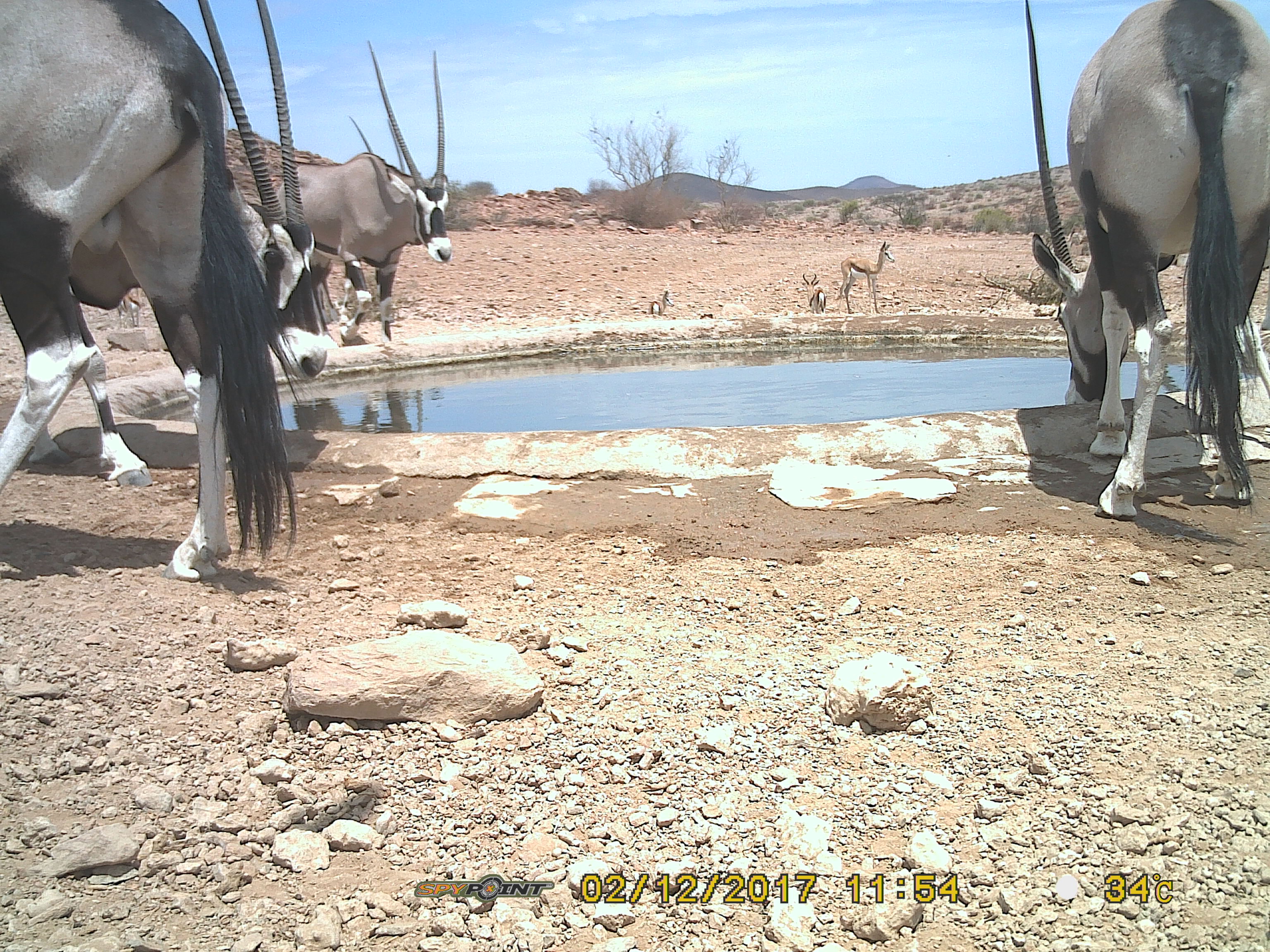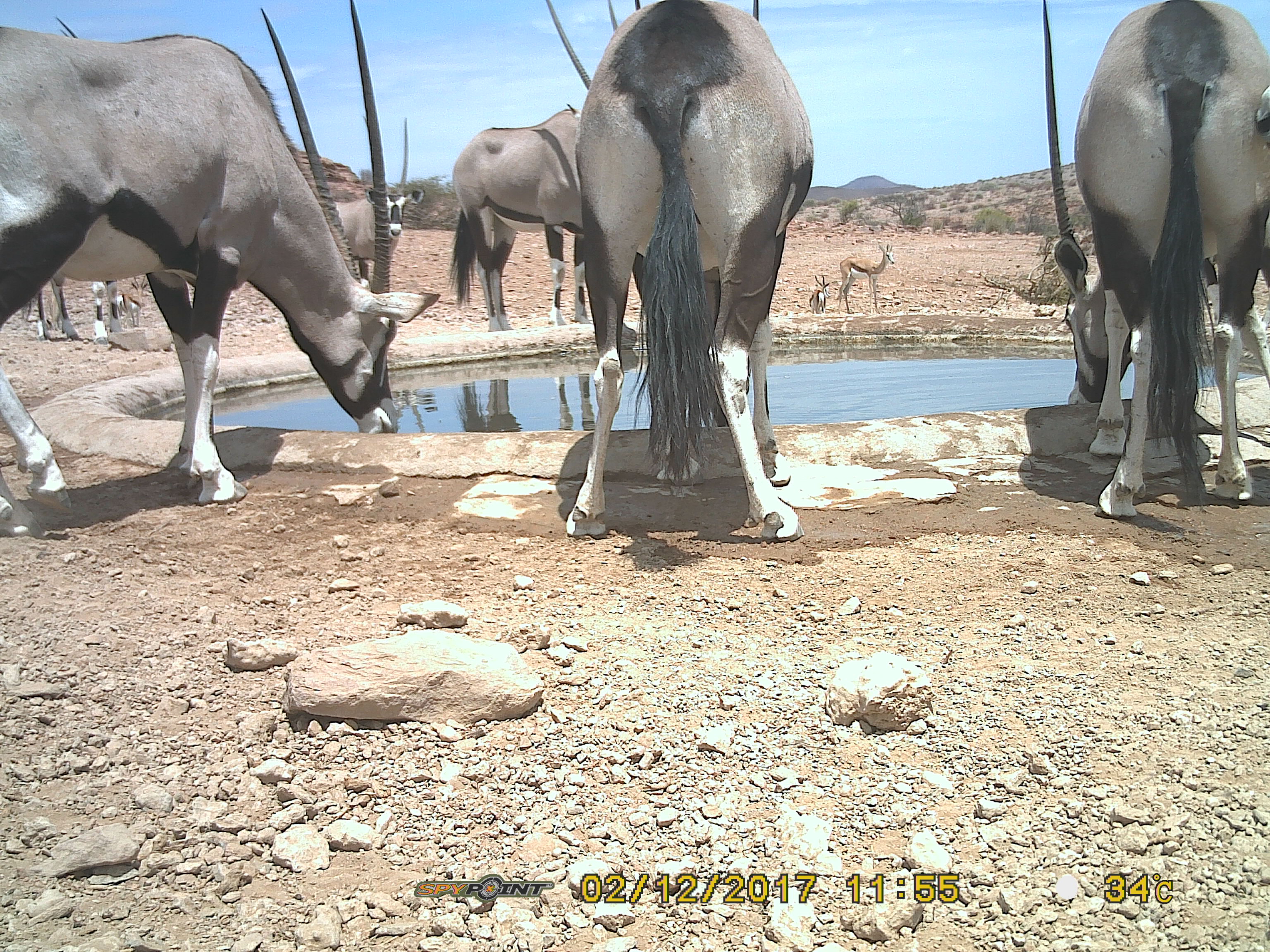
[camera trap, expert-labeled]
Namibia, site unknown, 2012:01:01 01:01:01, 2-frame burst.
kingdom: Animalia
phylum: Chordata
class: Mammalia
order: Artiodactyla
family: Bovidae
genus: Oryx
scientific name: Oryx gazella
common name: gemsbok